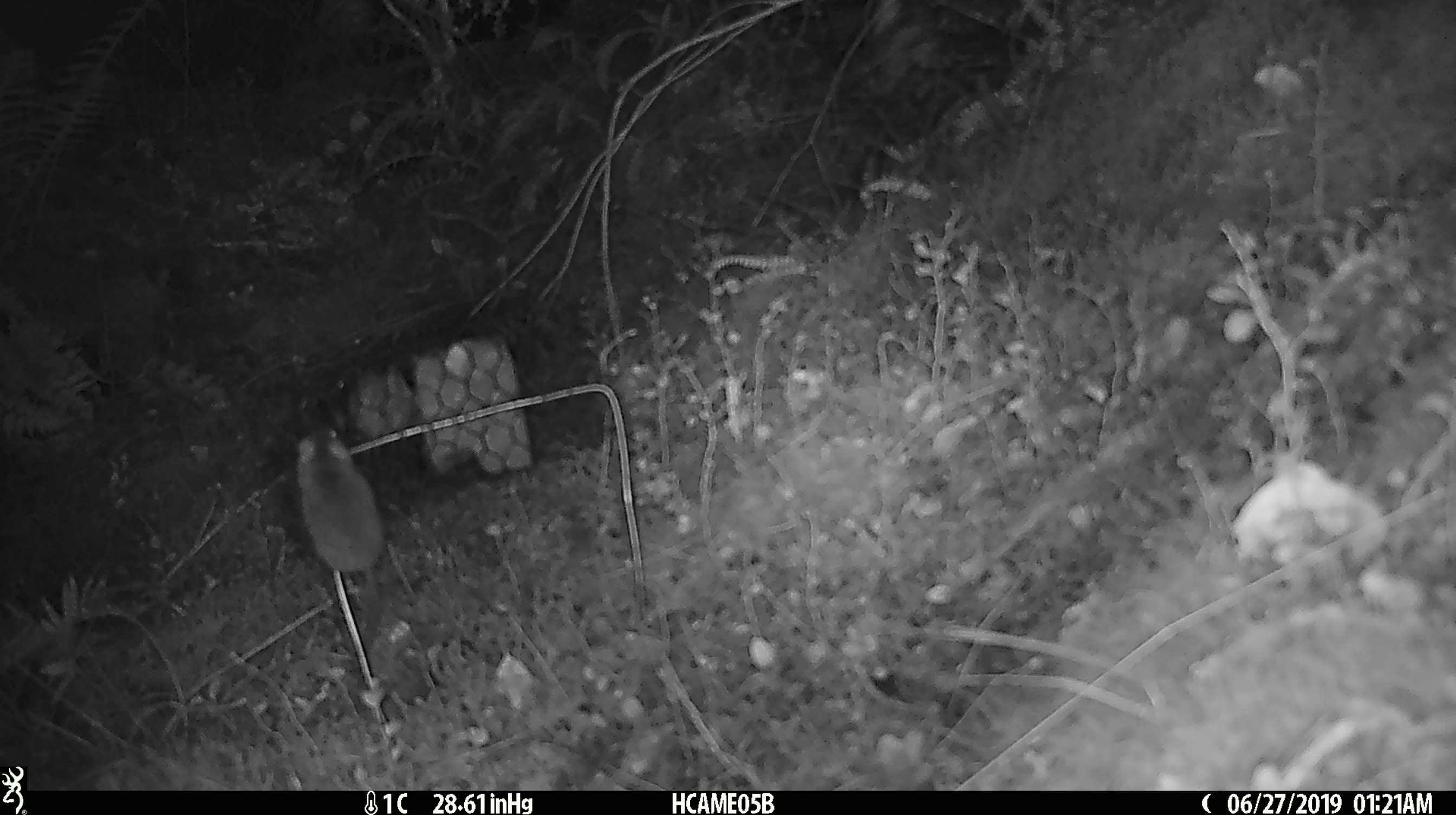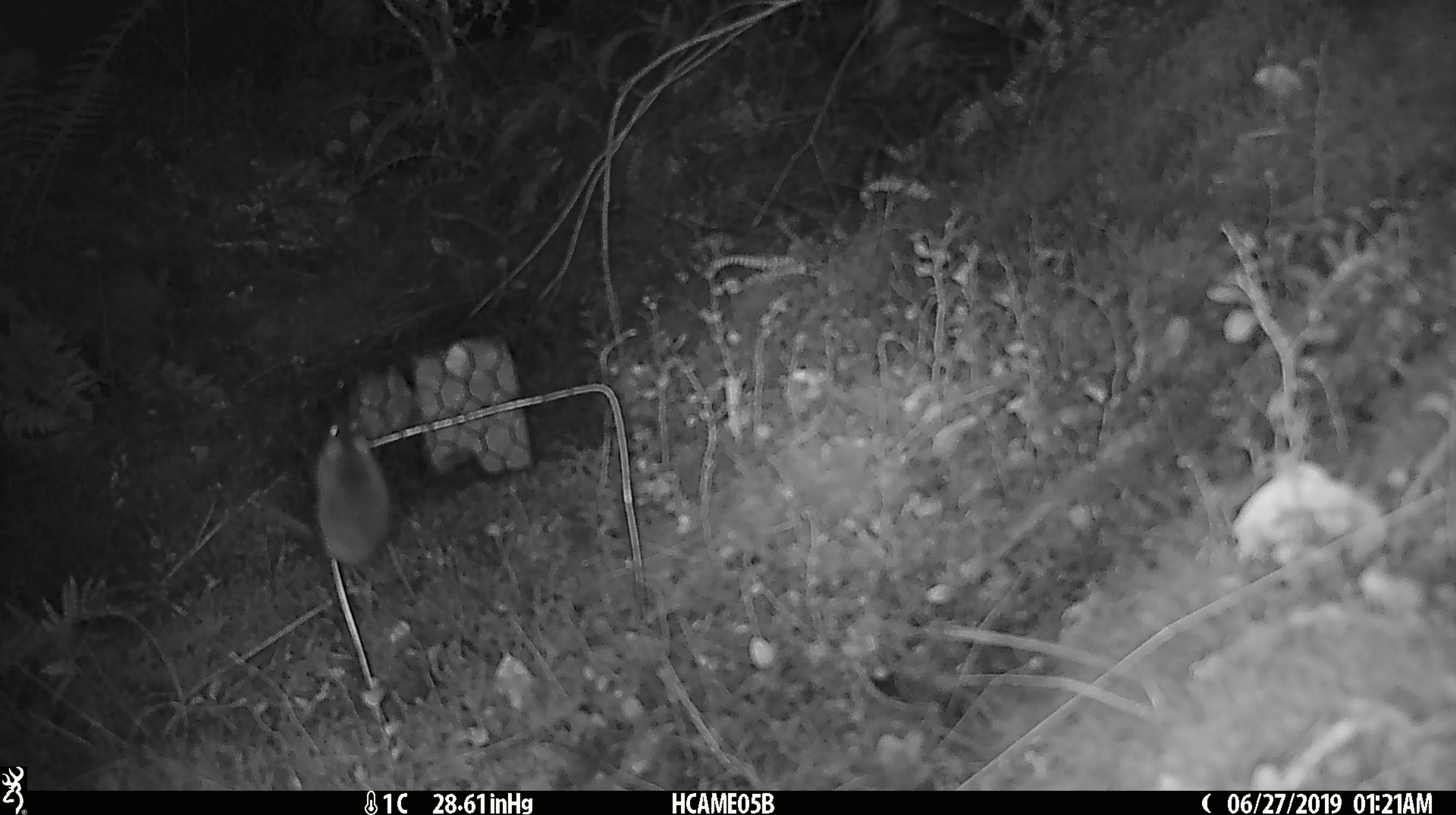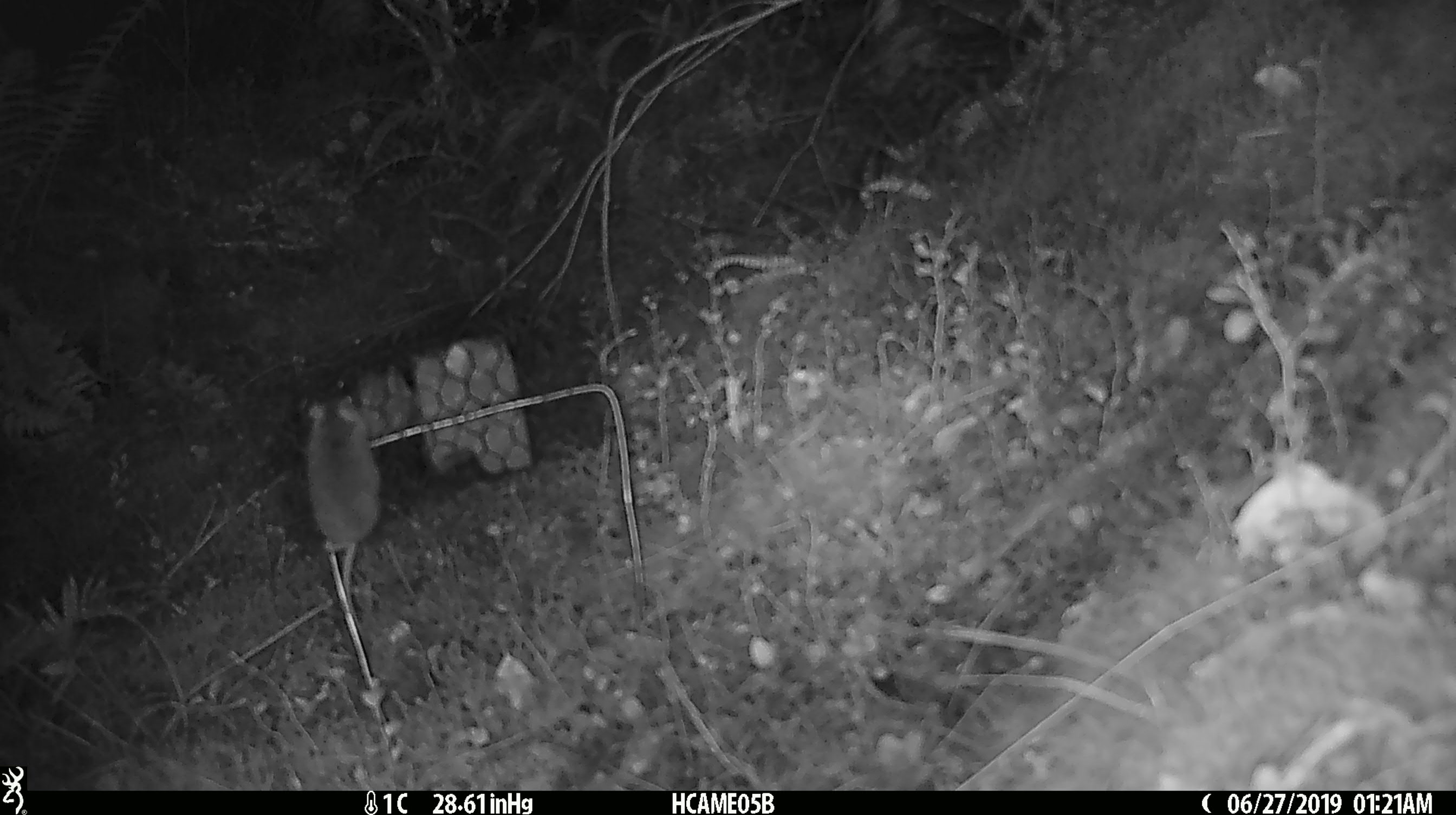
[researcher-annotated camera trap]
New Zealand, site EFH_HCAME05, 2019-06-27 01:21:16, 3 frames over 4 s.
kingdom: Animalia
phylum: Chordata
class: Mammalia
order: Rodentia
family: Muridae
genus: Mus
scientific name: Mus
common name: mouse